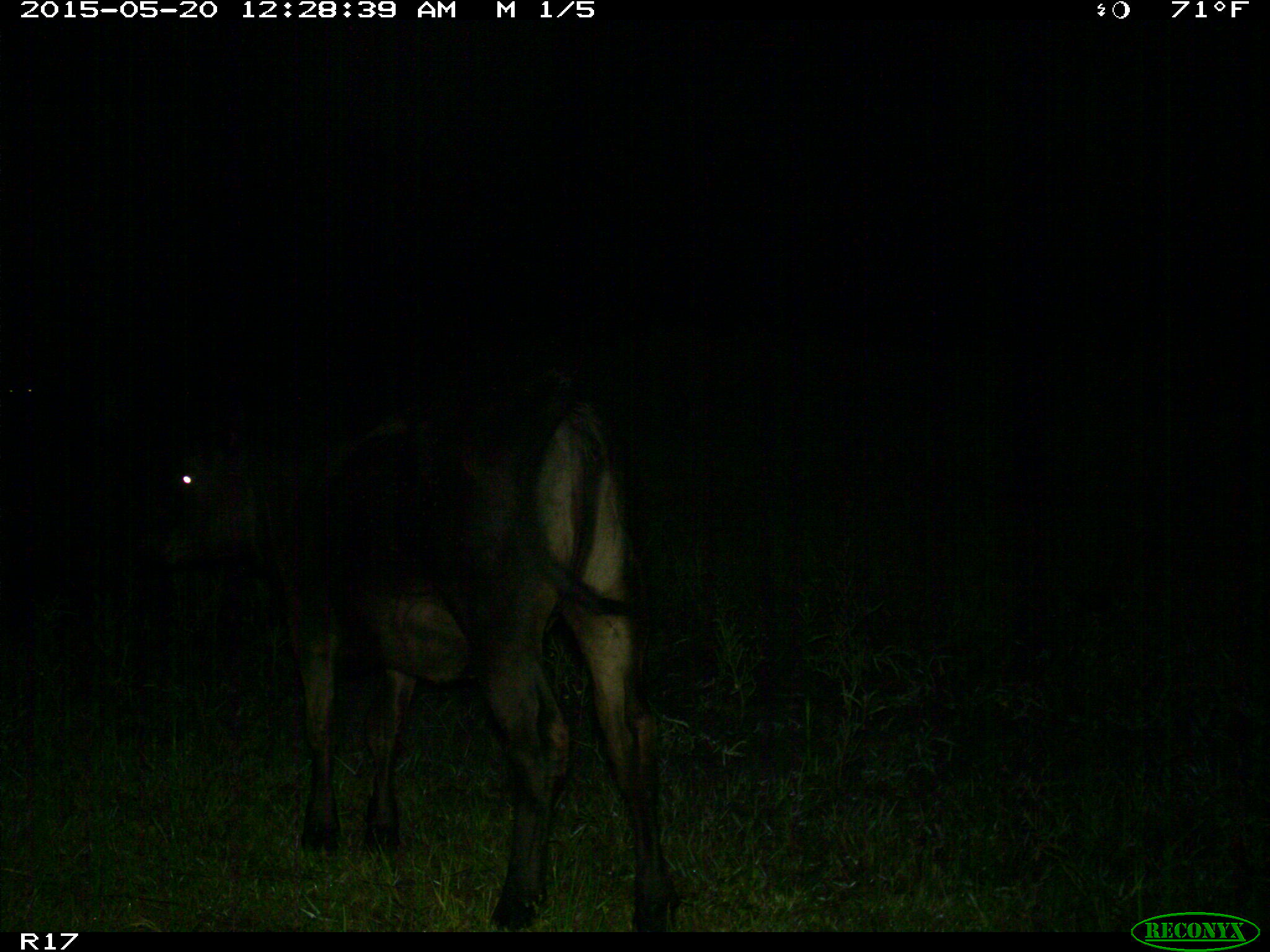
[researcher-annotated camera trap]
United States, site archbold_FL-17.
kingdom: Animalia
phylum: Chordata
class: Mammalia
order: Artiodactyla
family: Bovidae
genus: Bos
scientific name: Bos taurus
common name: domestic cow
Bos taurus (domestic cow).